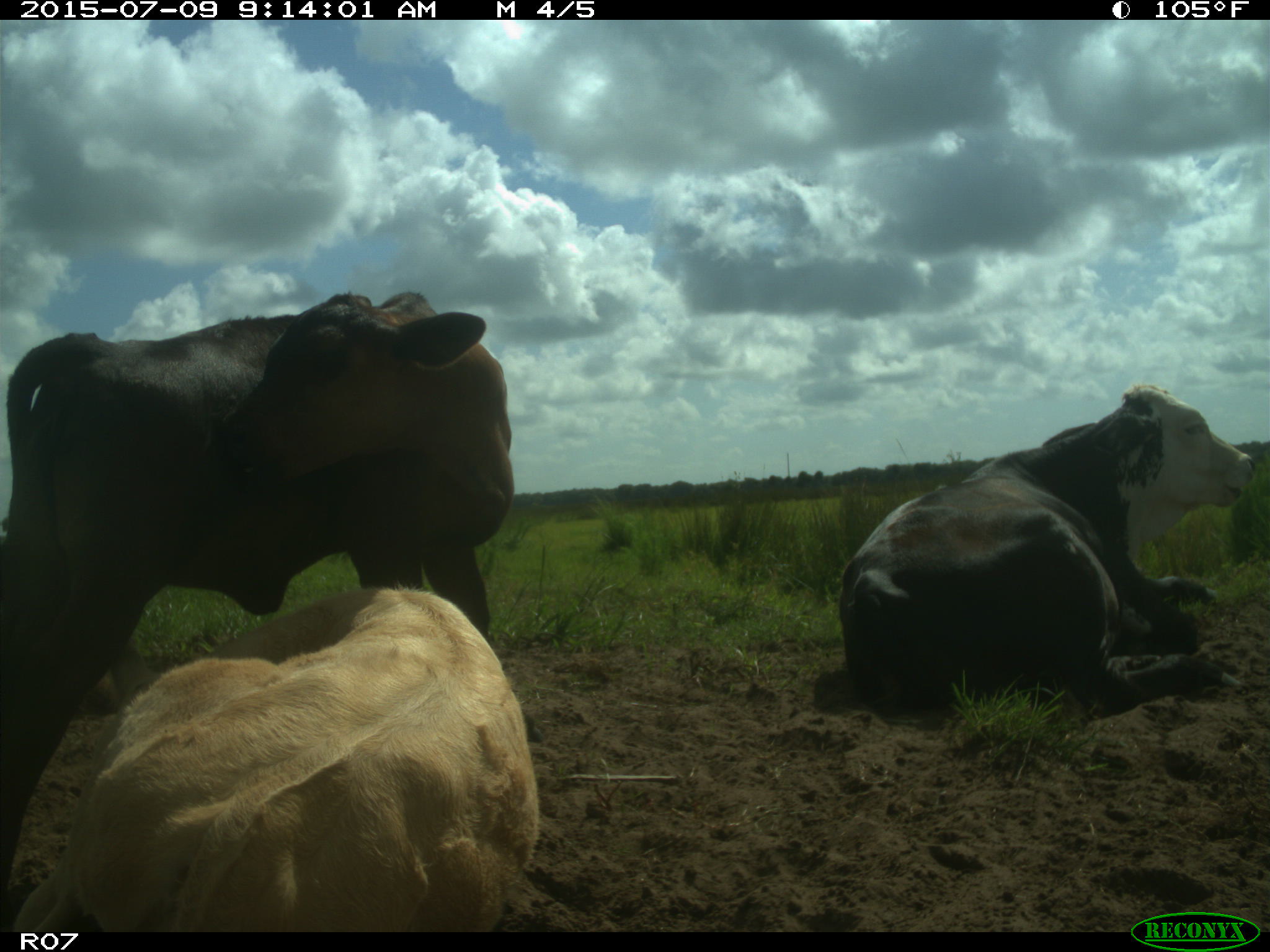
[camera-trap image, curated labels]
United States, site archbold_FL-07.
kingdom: Animalia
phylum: Chordata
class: Mammalia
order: Artiodactyla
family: Bovidae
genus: Bos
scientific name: Bos taurus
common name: domestic cow